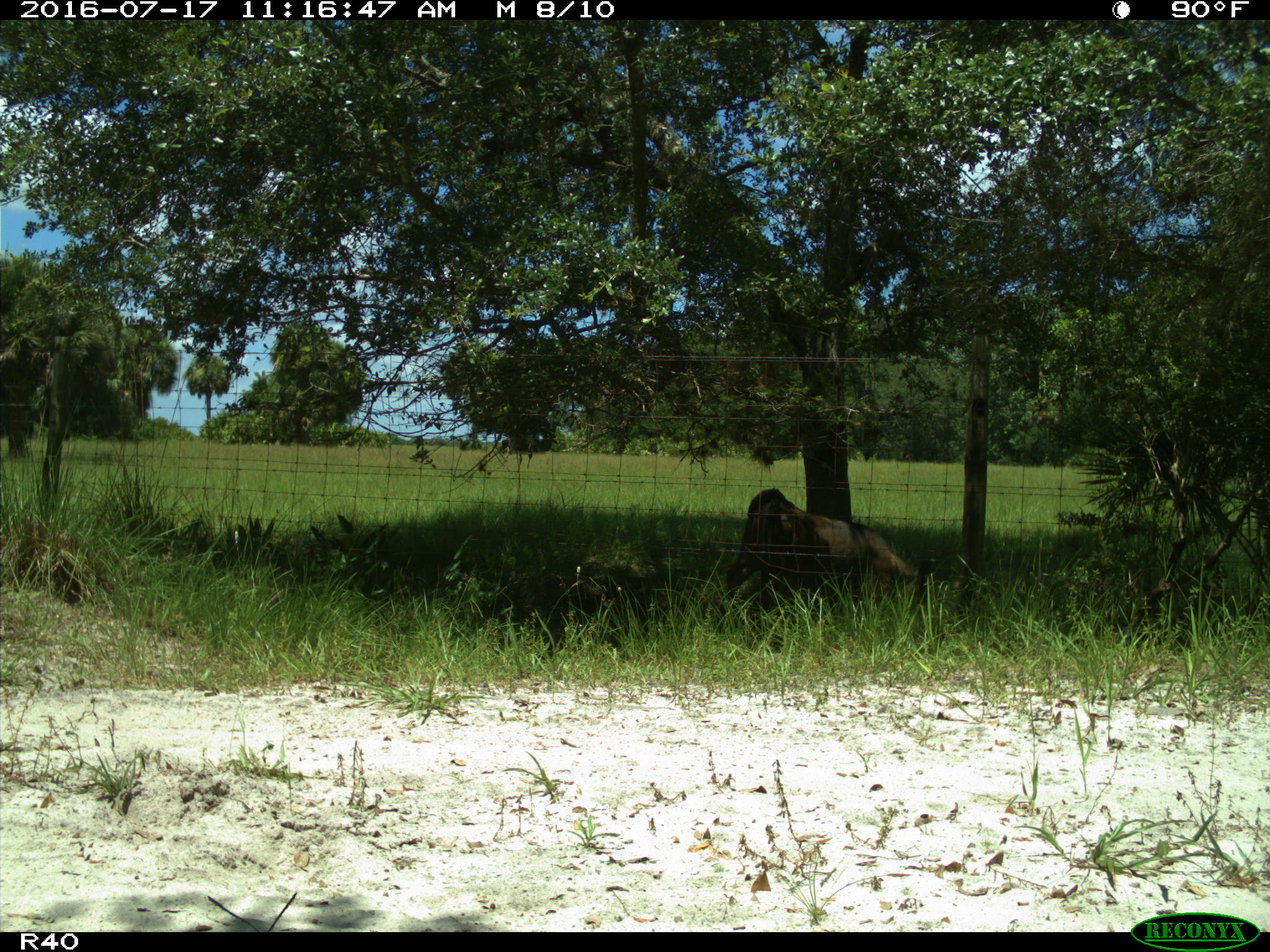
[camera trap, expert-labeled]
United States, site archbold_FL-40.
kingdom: Animalia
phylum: Chordata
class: Mammalia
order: Artiodactyla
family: Bovidae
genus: Bos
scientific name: Bos taurus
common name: domestic cow